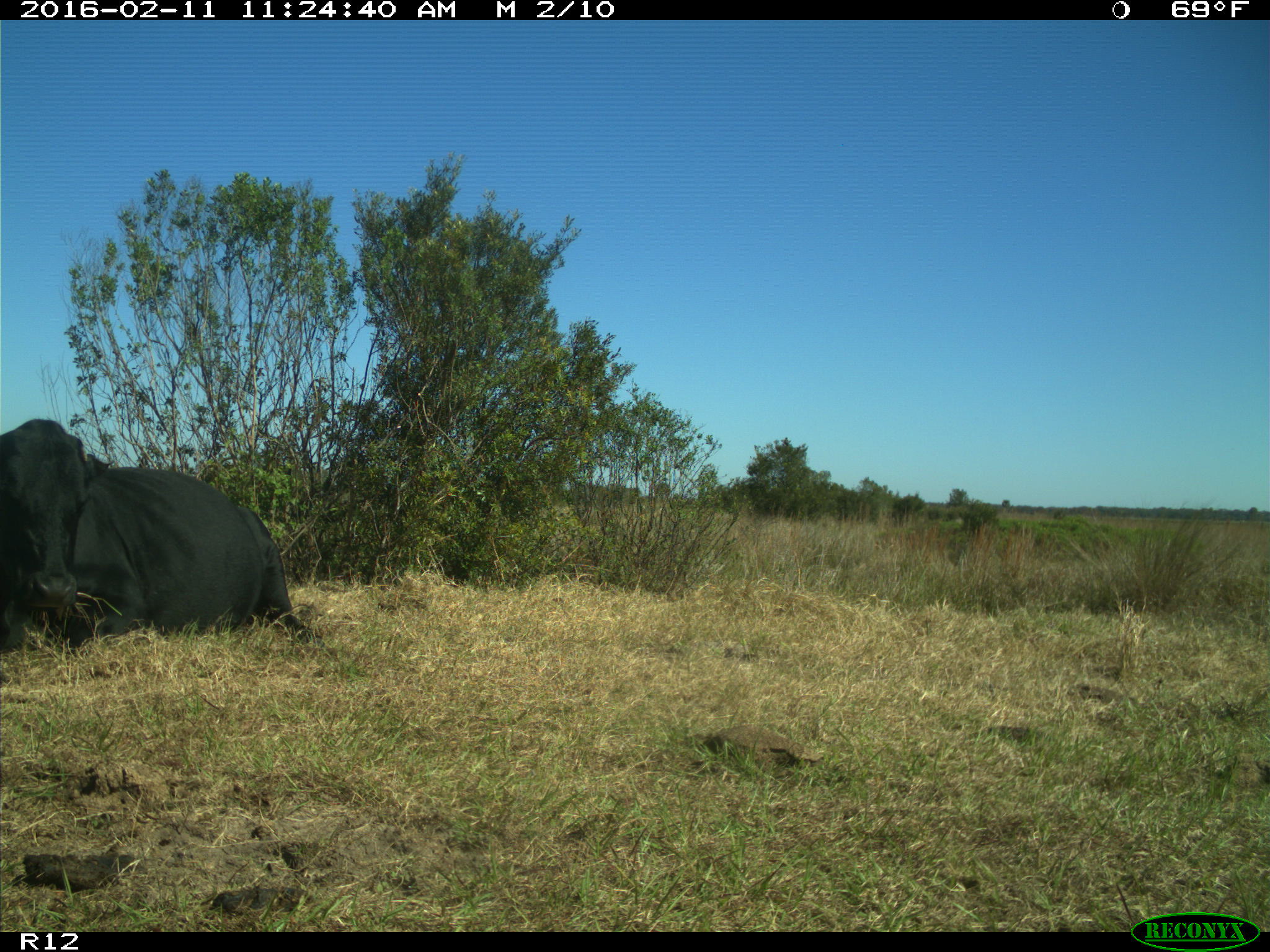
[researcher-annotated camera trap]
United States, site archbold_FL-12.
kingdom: Animalia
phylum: Chordata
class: Mammalia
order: Artiodactyla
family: Bovidae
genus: Bos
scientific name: Bos taurus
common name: domestic cow